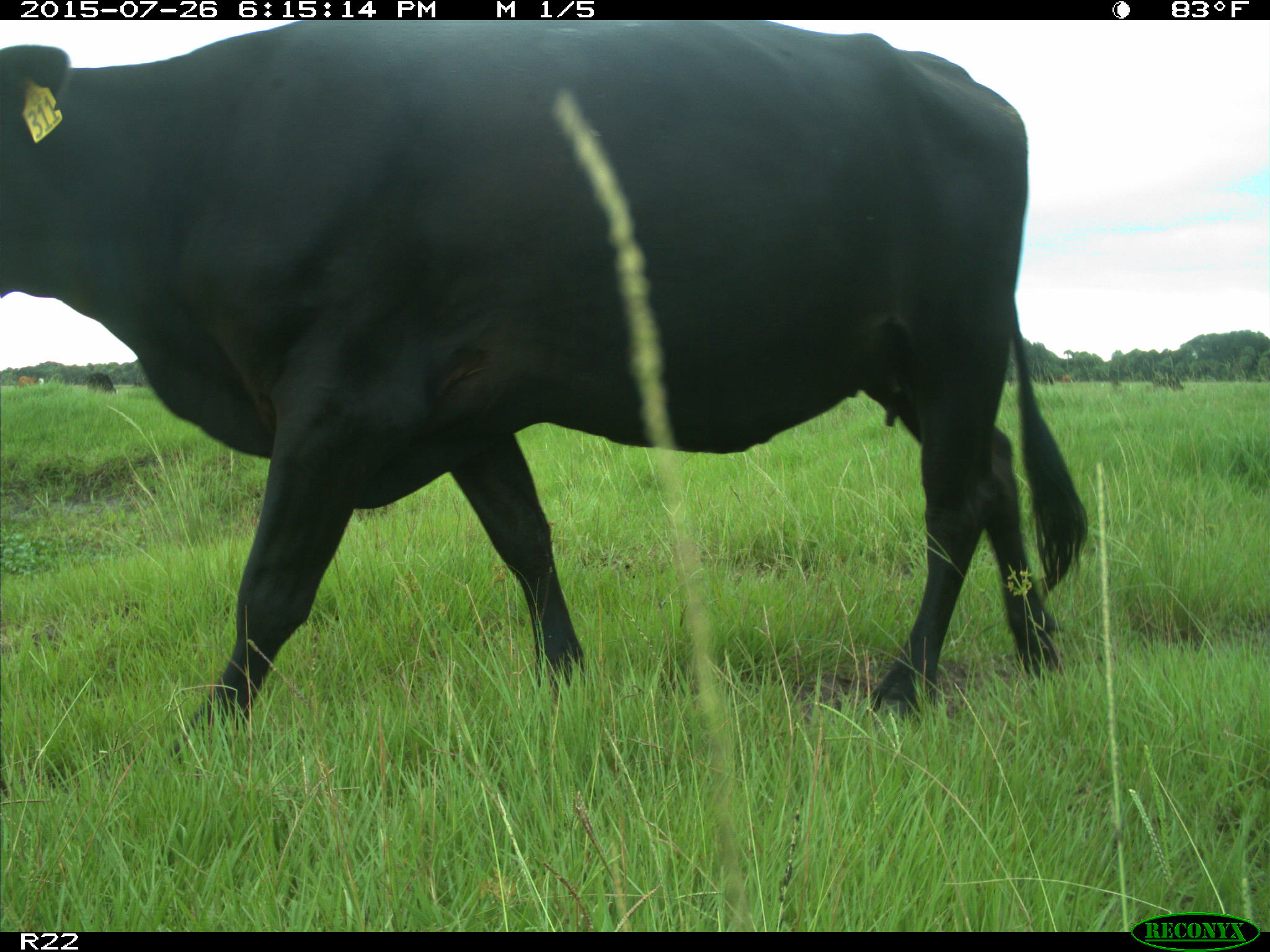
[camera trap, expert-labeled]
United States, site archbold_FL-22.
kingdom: Animalia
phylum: Chordata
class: Mammalia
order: Artiodactyla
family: Bovidae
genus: Bos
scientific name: Bos taurus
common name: domestic cow